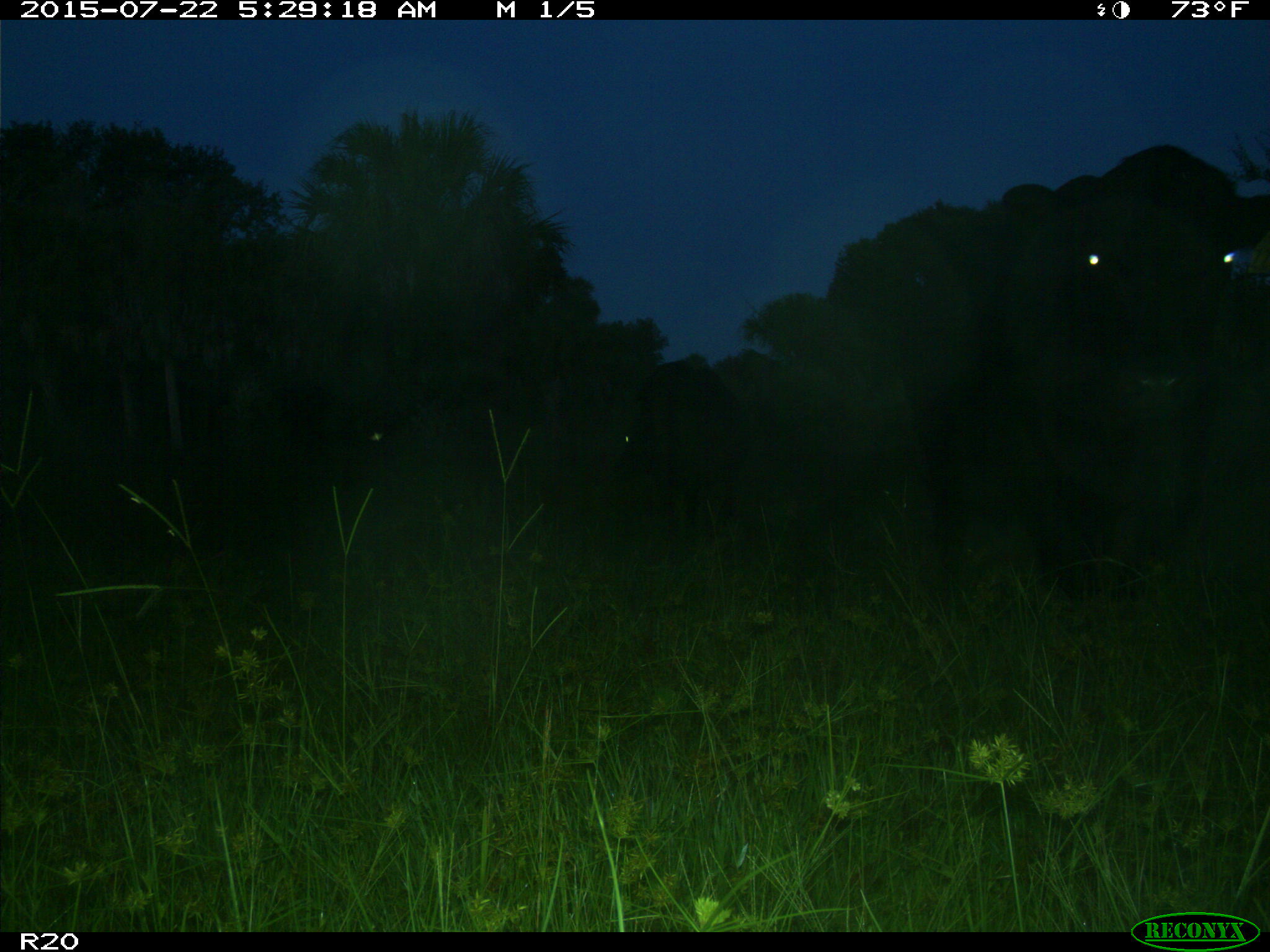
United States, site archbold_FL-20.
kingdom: Animalia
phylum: Chordata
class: Mammalia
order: Artiodactyla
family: Bovidae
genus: Bos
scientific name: Bos taurus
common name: domestic cow